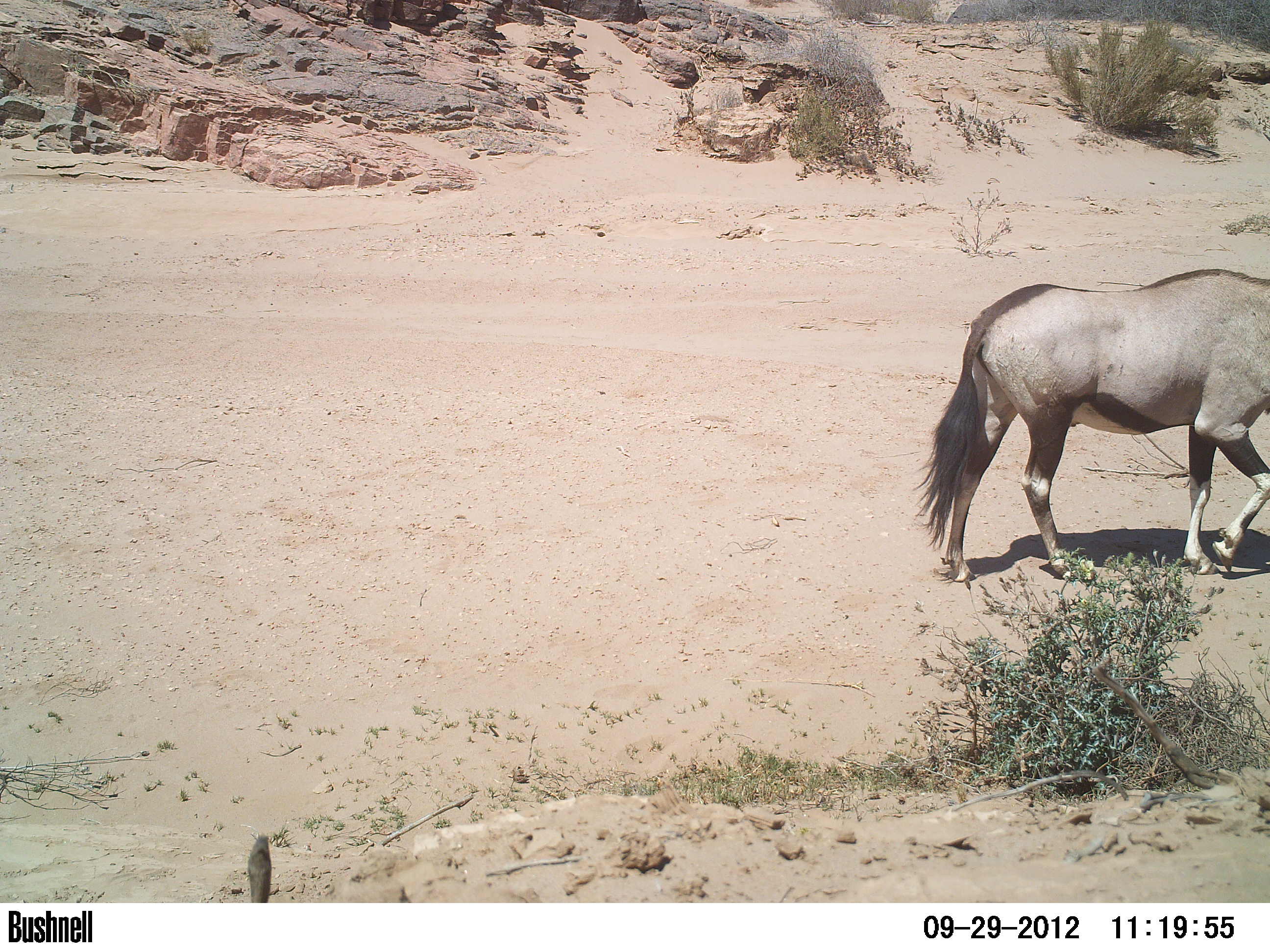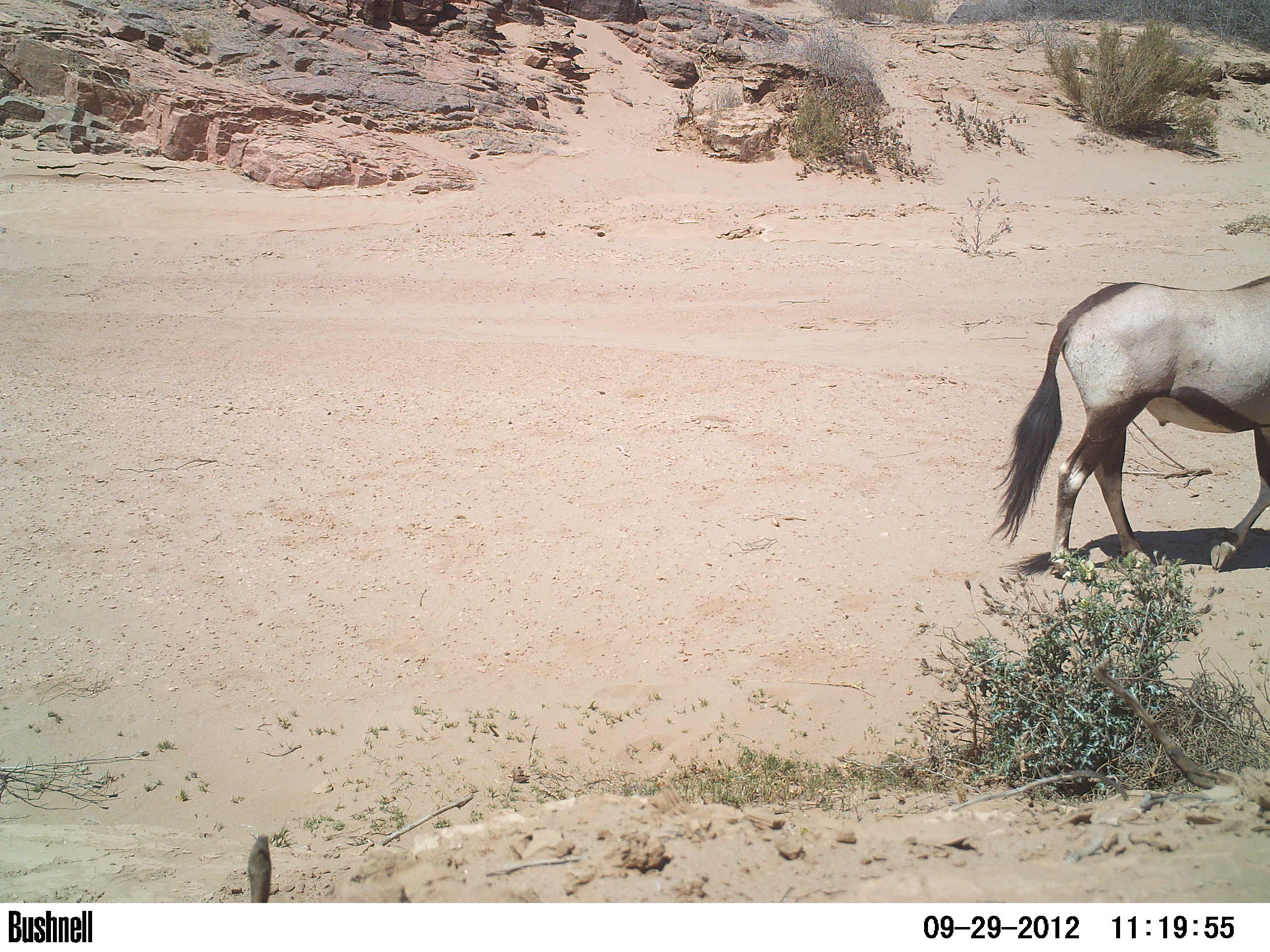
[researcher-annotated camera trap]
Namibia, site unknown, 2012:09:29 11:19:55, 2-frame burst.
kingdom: Animalia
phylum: Chordata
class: Mammalia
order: Artiodactyla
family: Bovidae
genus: Oryx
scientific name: Oryx gazella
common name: gemsbok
Oryx gazella (gemsbok).